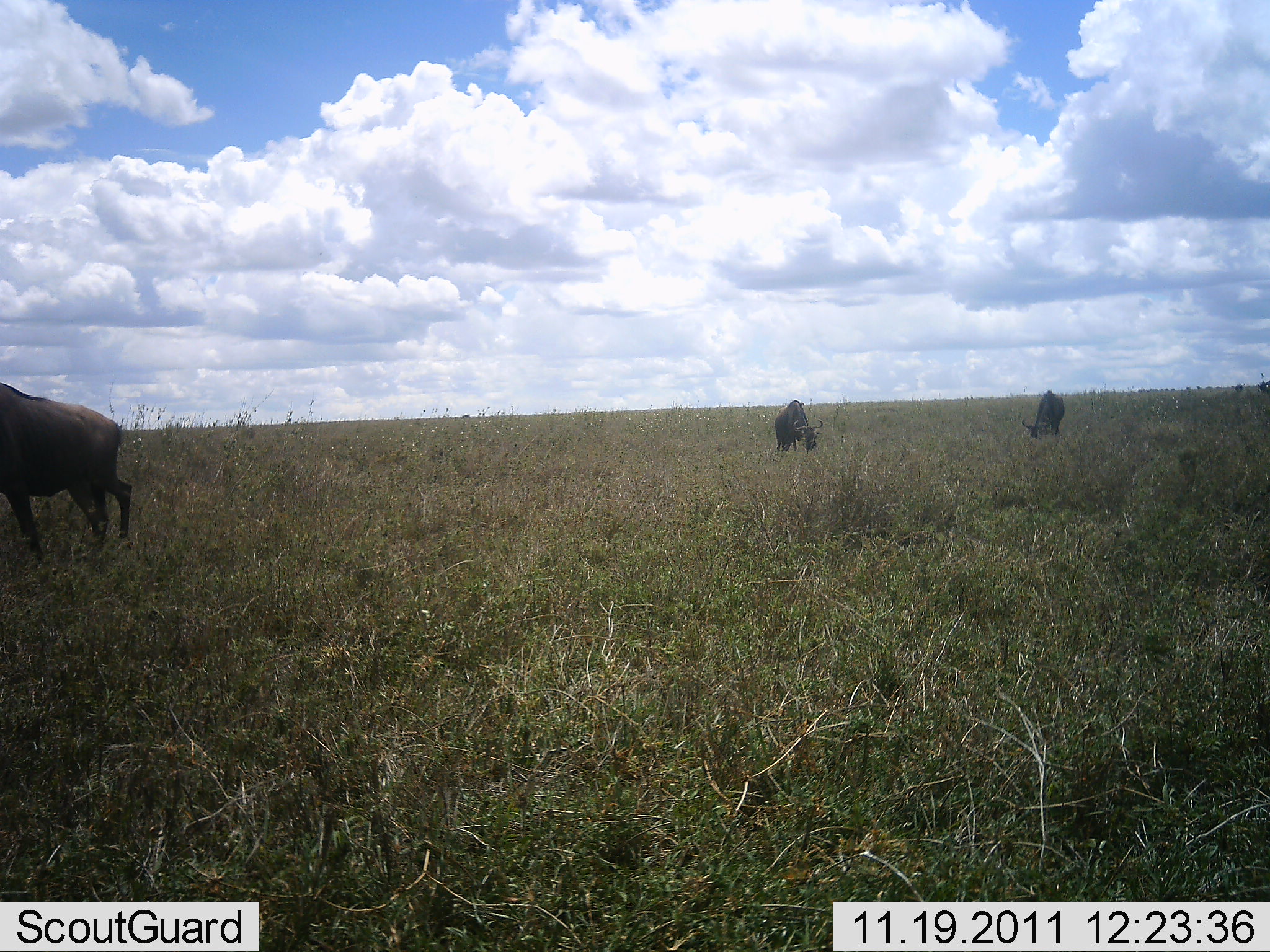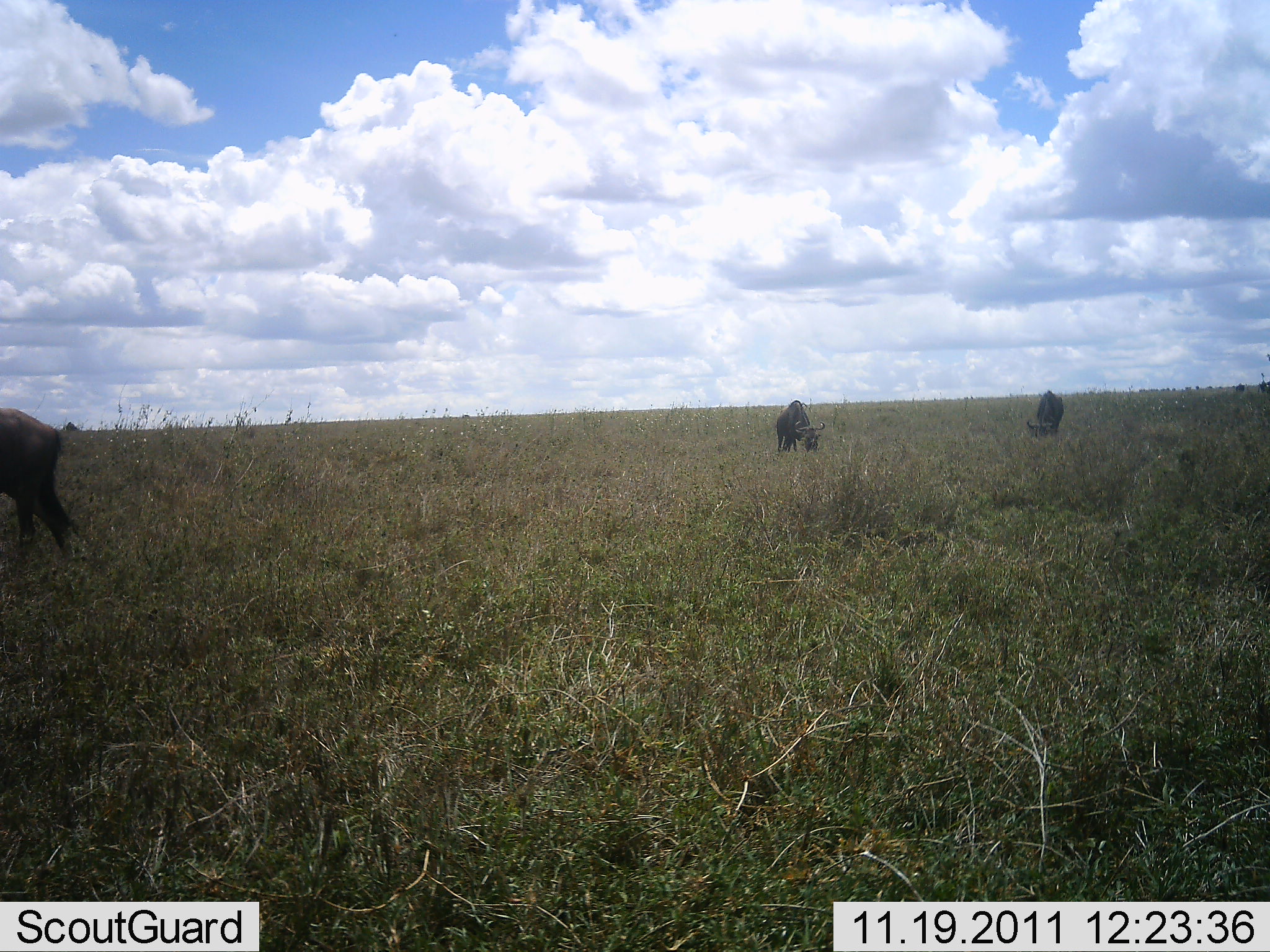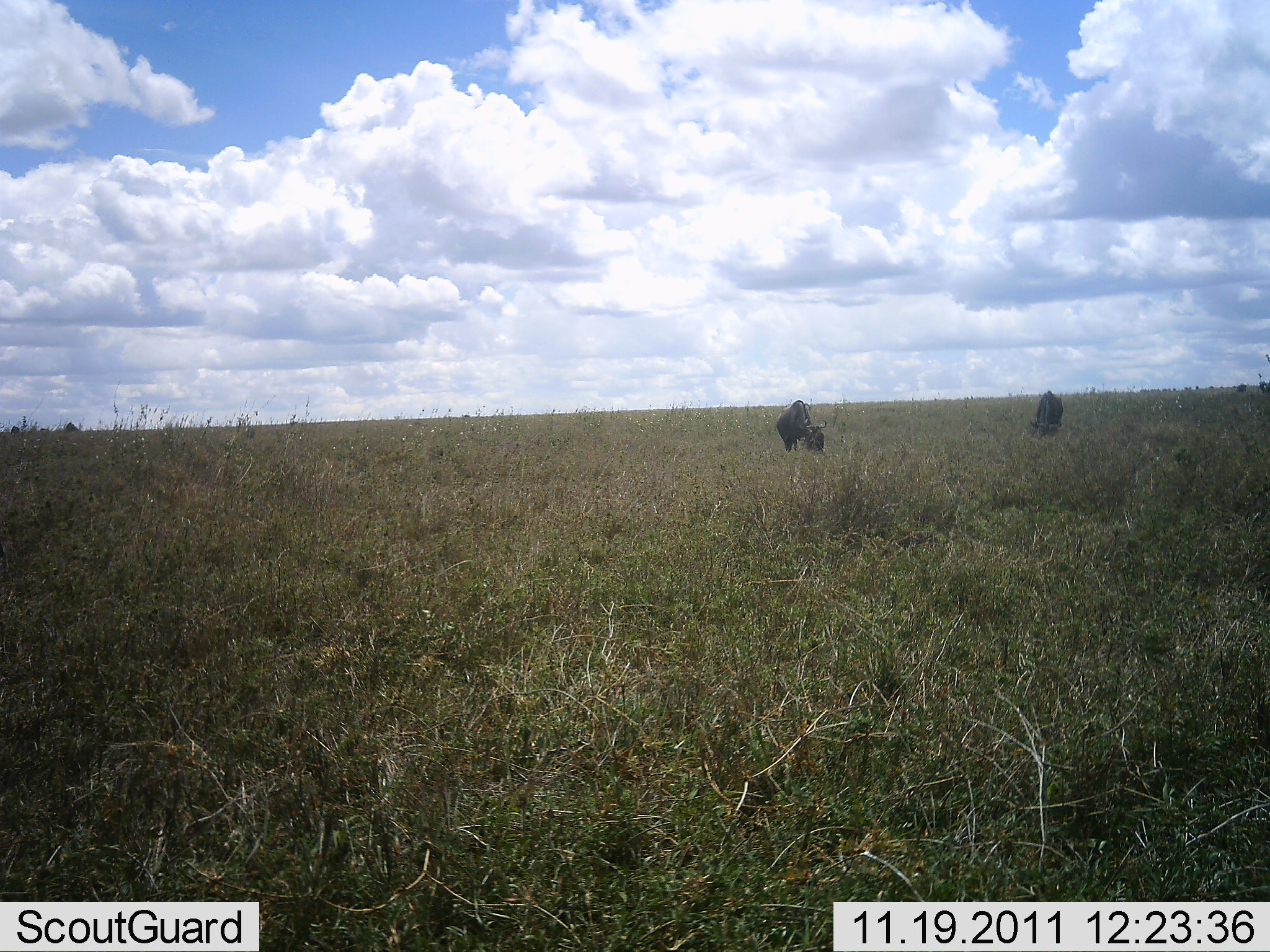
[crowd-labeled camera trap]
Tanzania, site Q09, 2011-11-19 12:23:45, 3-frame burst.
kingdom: Animalia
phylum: Chordata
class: Mammalia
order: Artiodactyla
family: Bovidae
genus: Connochaetes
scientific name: Connochaetes taurinus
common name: blue wildebeest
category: wildebeest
Wildebeest (blue wildebeest) (Connochaetes taurinus), count 3. Behavior (volunteer vote fractions): standing 23%, resting 0%, moving 54%, interacting 0%. Young present (vote fraction): 0%. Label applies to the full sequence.